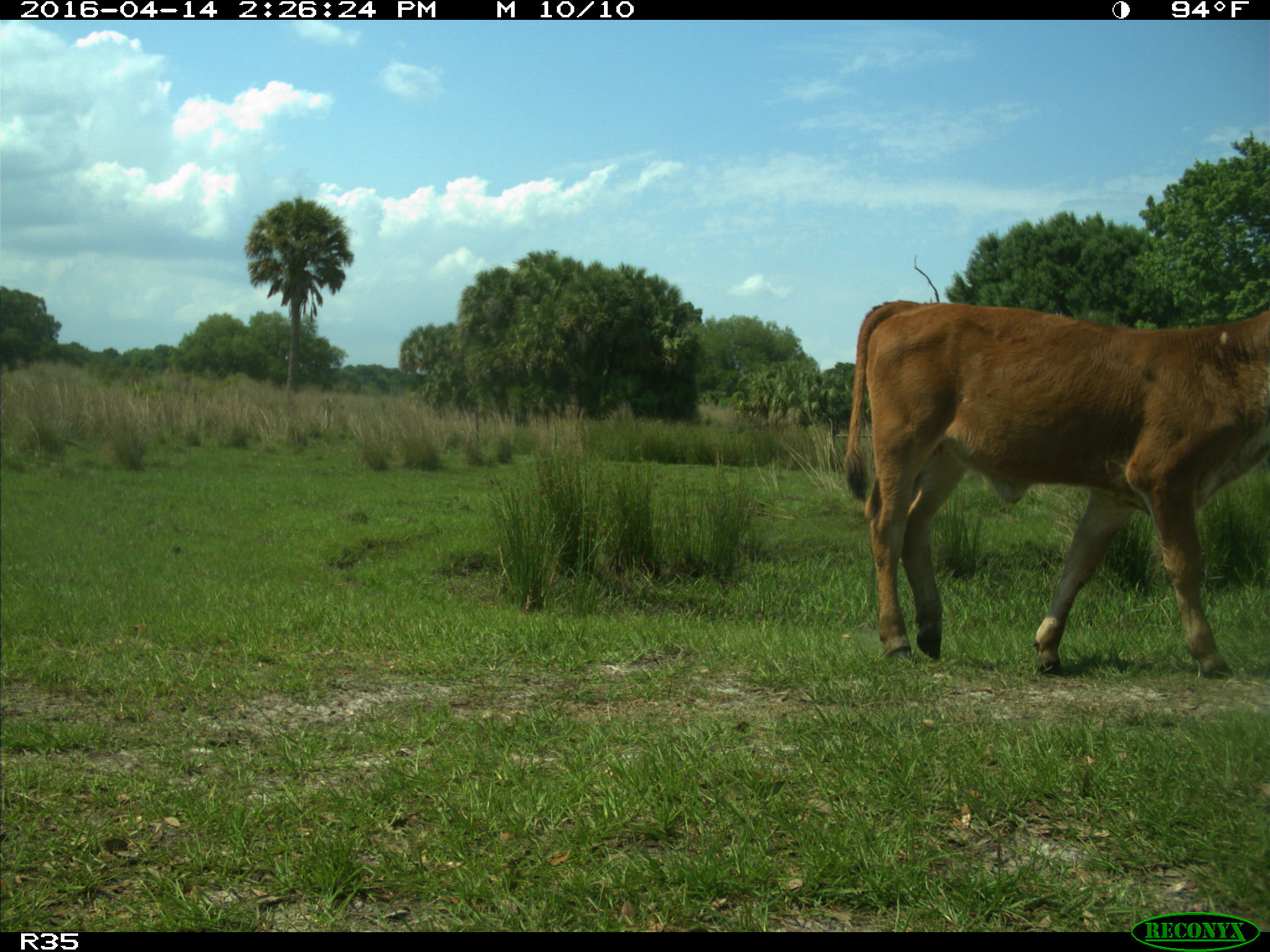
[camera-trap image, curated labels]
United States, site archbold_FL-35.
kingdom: Animalia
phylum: Chordata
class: Mammalia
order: Artiodactyla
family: Bovidae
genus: Bos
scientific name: Bos taurus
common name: domestic cow